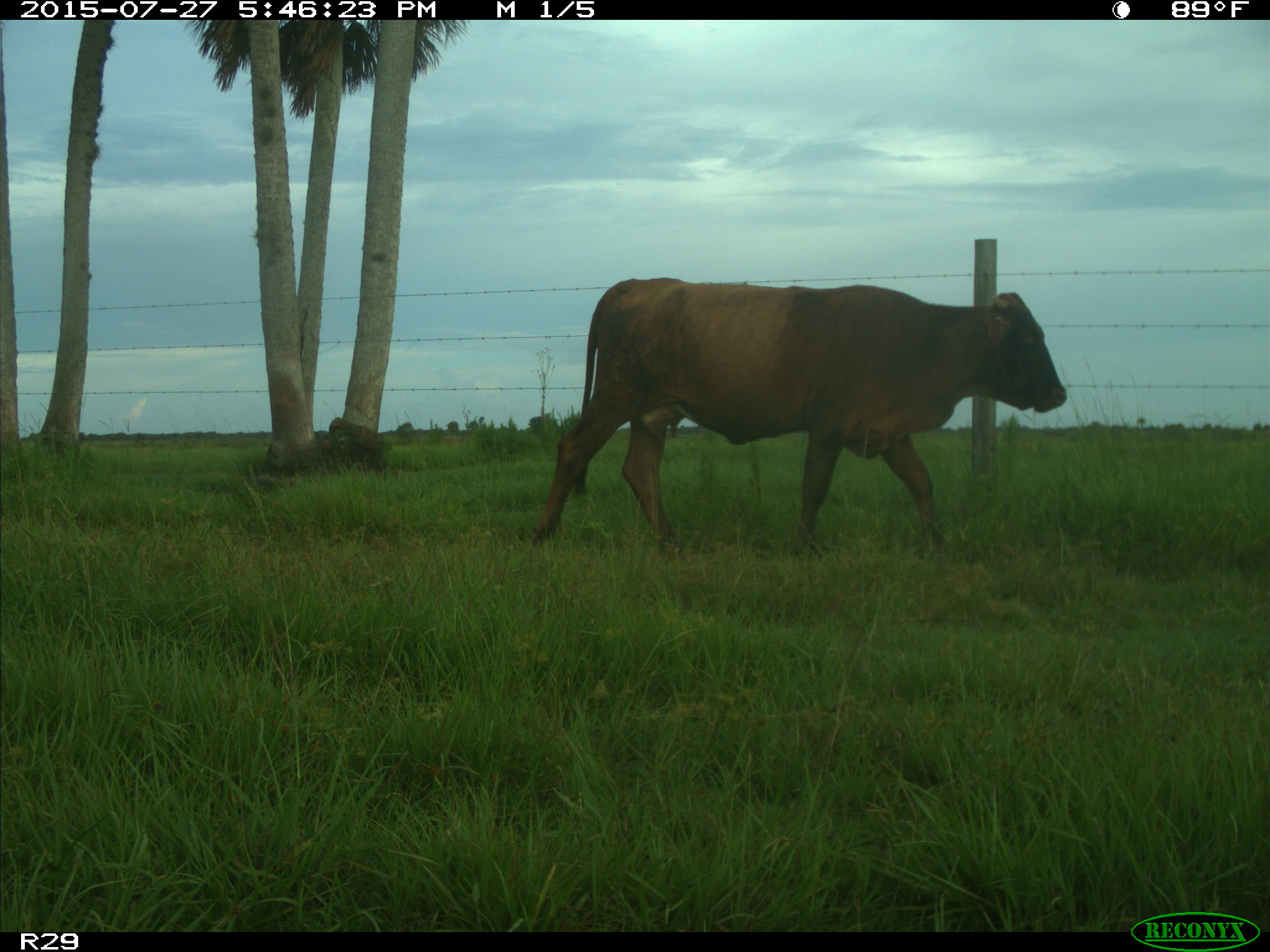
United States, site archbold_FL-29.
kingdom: Animalia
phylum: Chordata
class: Mammalia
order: Artiodactyla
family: Bovidae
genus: Bos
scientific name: Bos taurus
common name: domestic cow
Bos taurus (domestic cow).